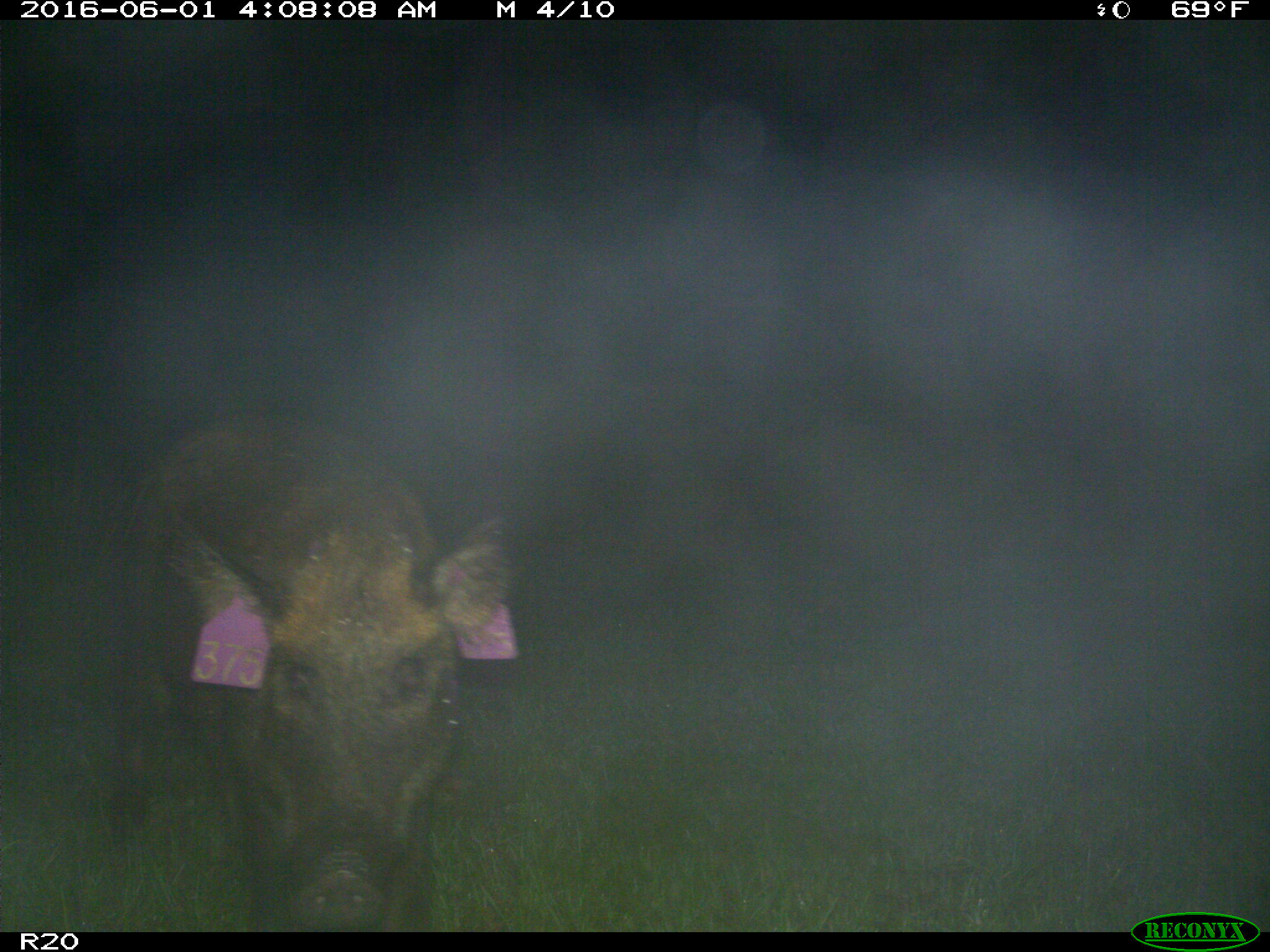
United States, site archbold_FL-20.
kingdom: Animalia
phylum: Chordata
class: Mammalia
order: Artiodactyla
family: Suidae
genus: Sus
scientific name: Sus scrofa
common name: wild boar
Sus scrofa (wild boar).